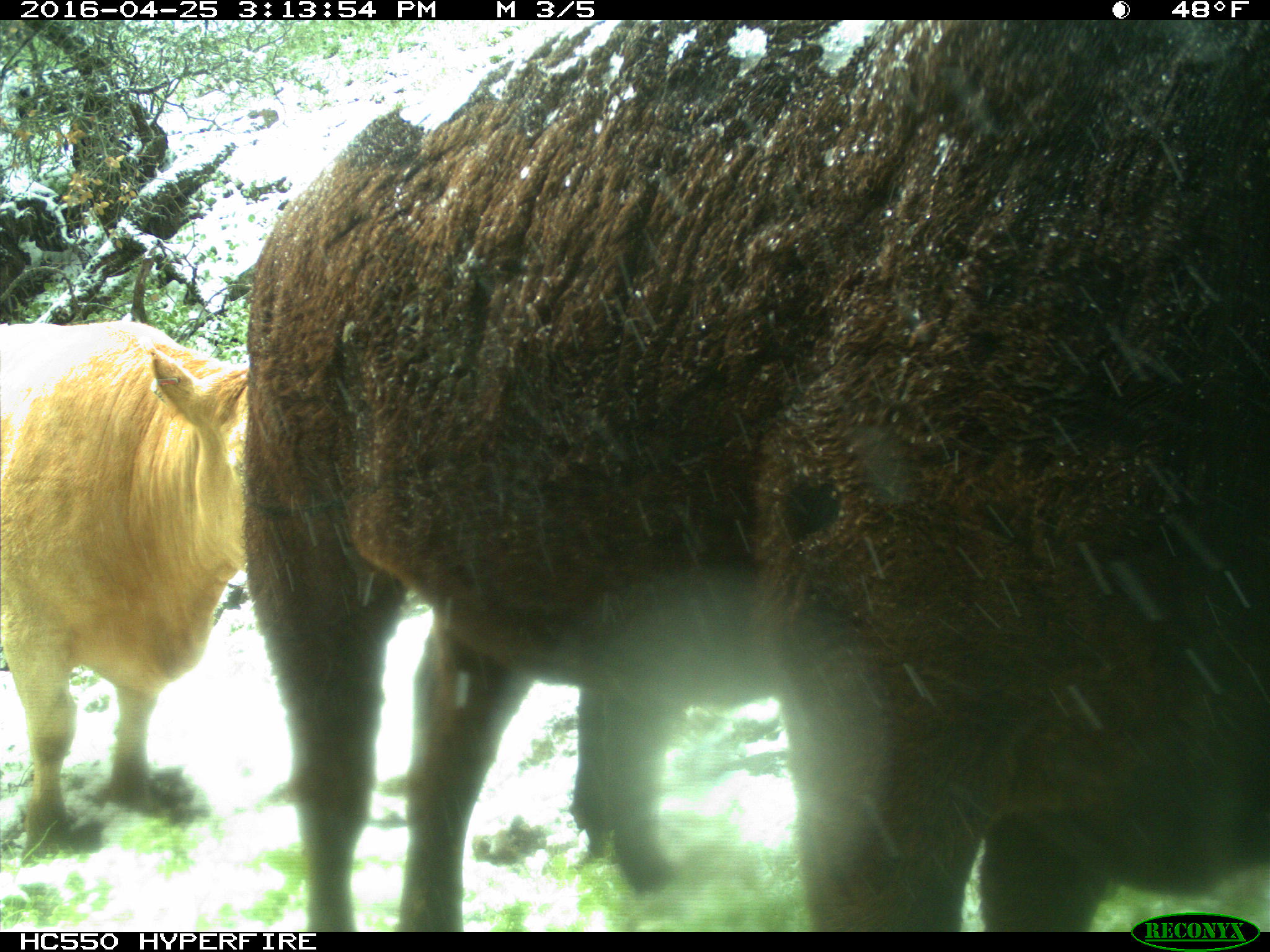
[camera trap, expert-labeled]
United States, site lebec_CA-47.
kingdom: Animalia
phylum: Chordata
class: Mammalia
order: Artiodactyla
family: Bovidae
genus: Bos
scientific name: Bos taurus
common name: domestic cow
Bos taurus (domestic cow).